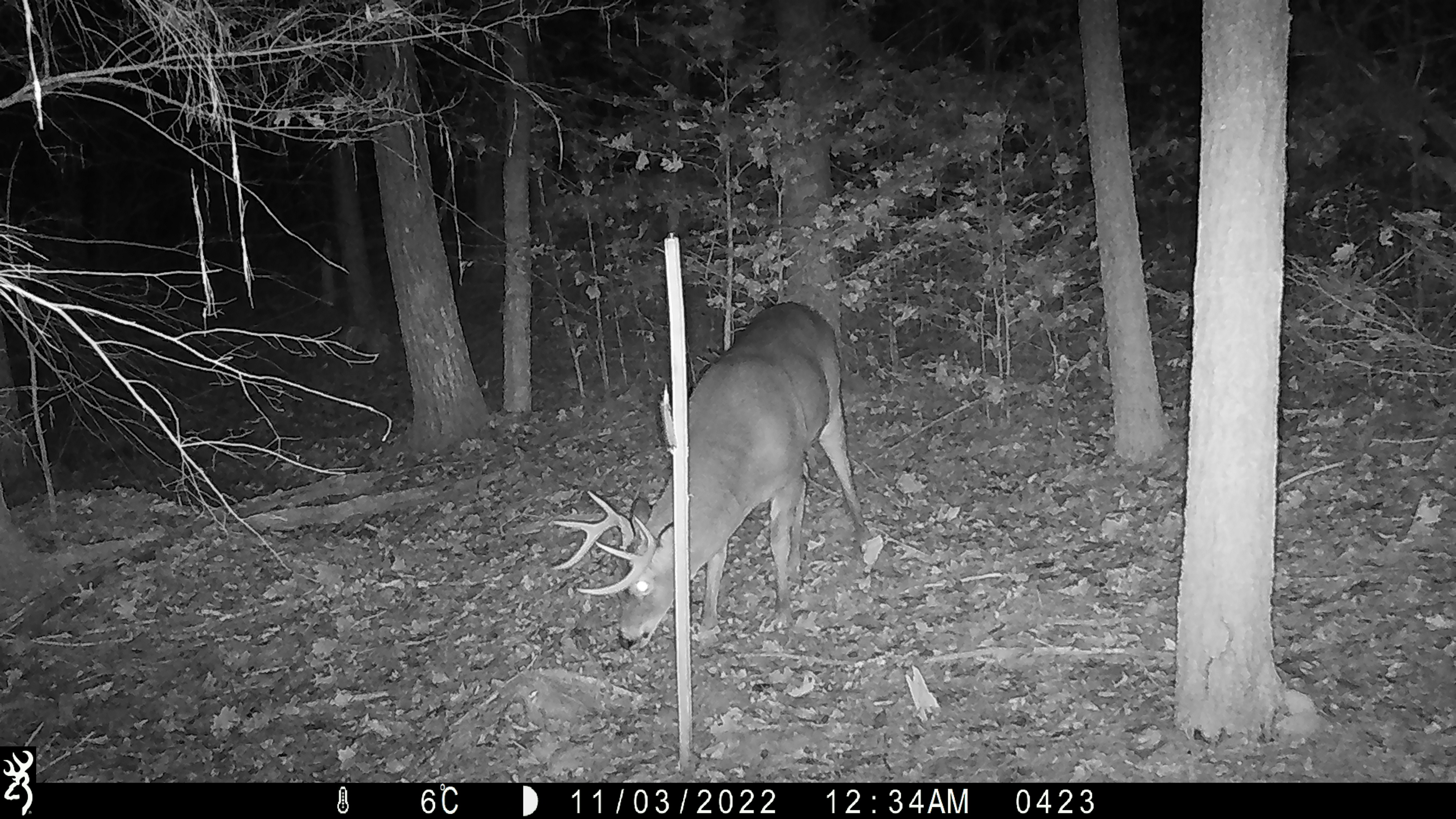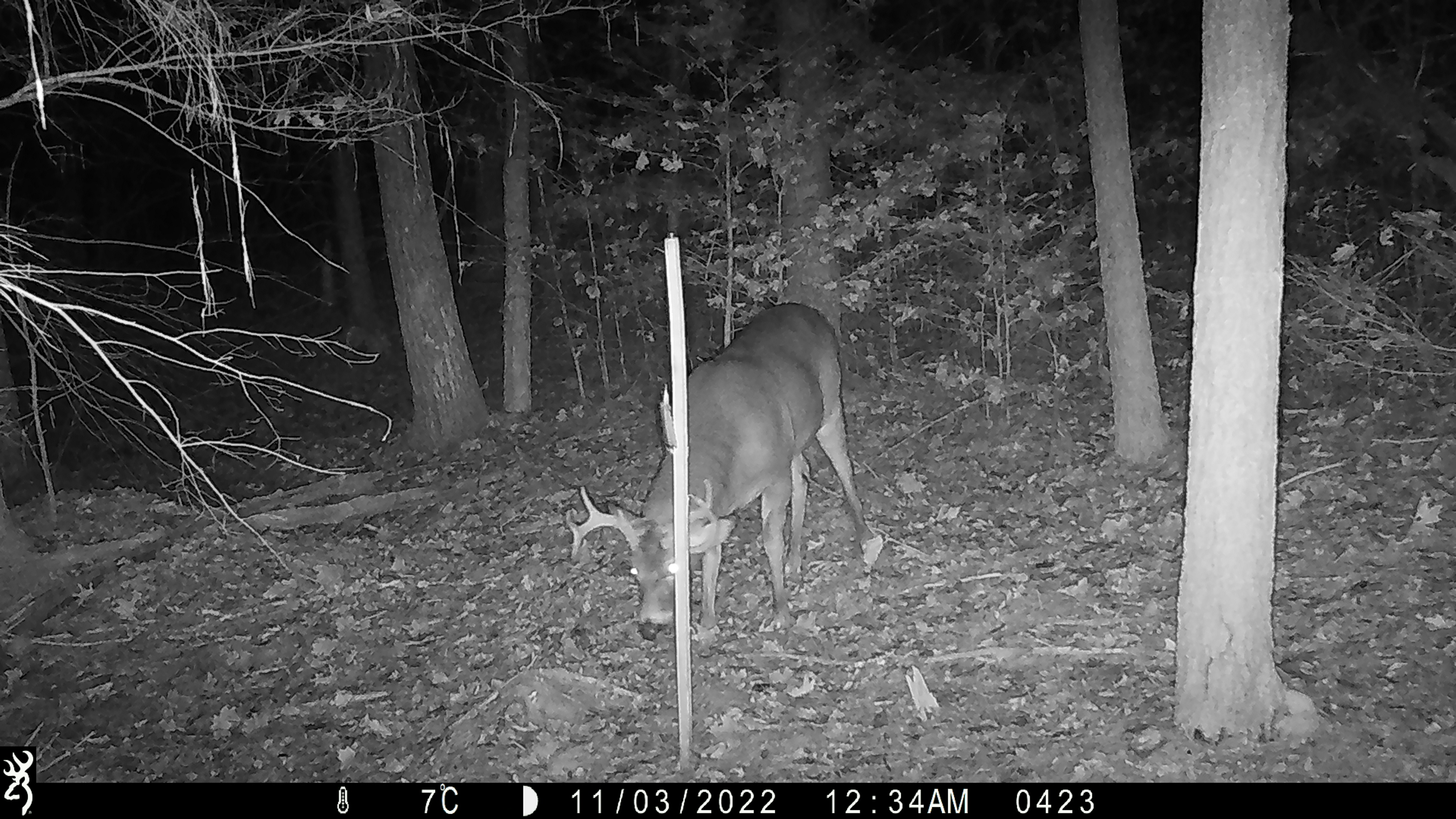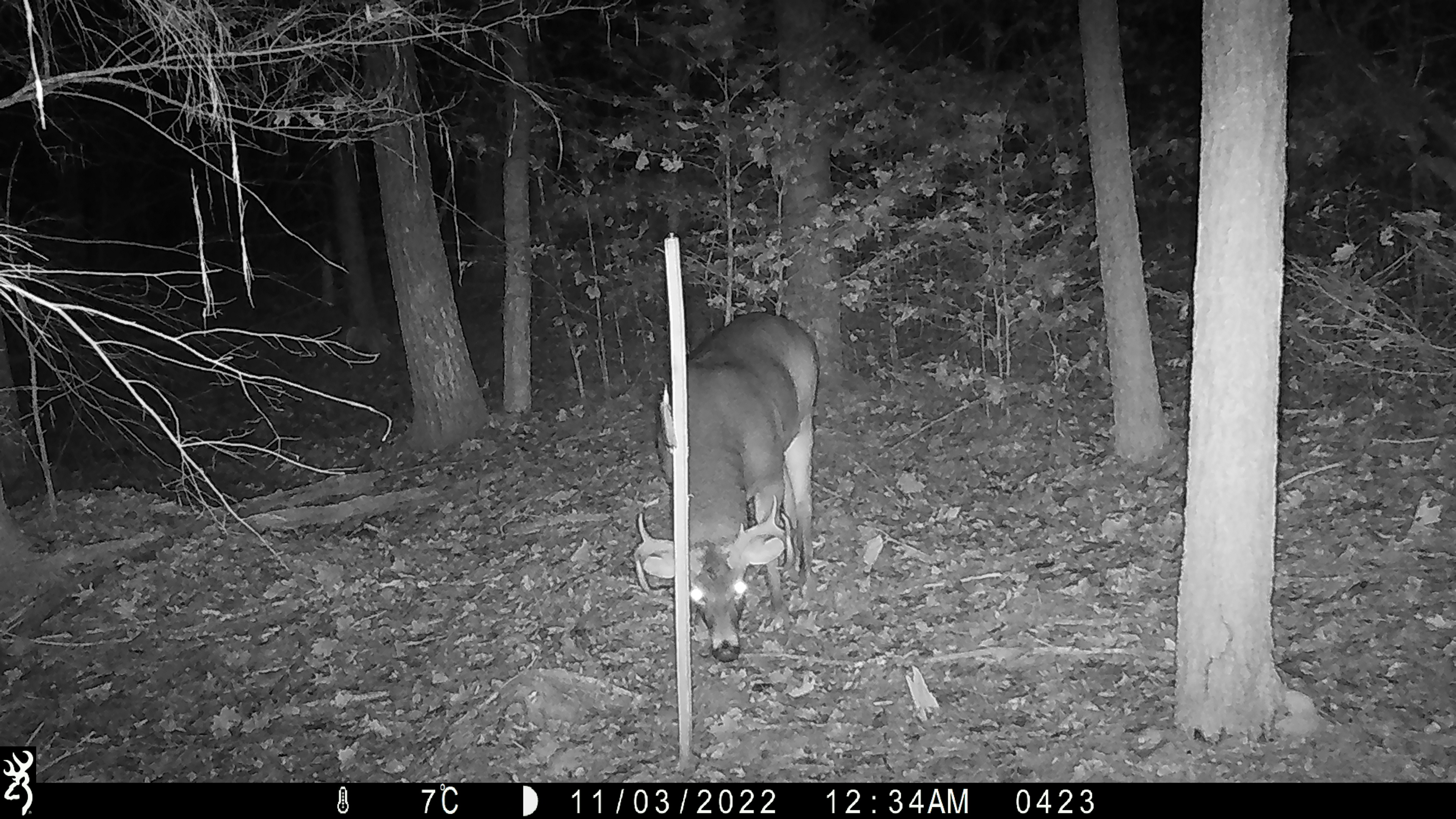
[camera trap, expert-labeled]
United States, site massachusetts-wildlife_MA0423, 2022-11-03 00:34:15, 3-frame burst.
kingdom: Animalia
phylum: Chordata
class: Mammalia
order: Artiodactyla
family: Cervidae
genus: Odocoileus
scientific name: Odocoileus virginianus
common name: white-tailed deer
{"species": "white-tailed deer (Odocoileus virginianus)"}